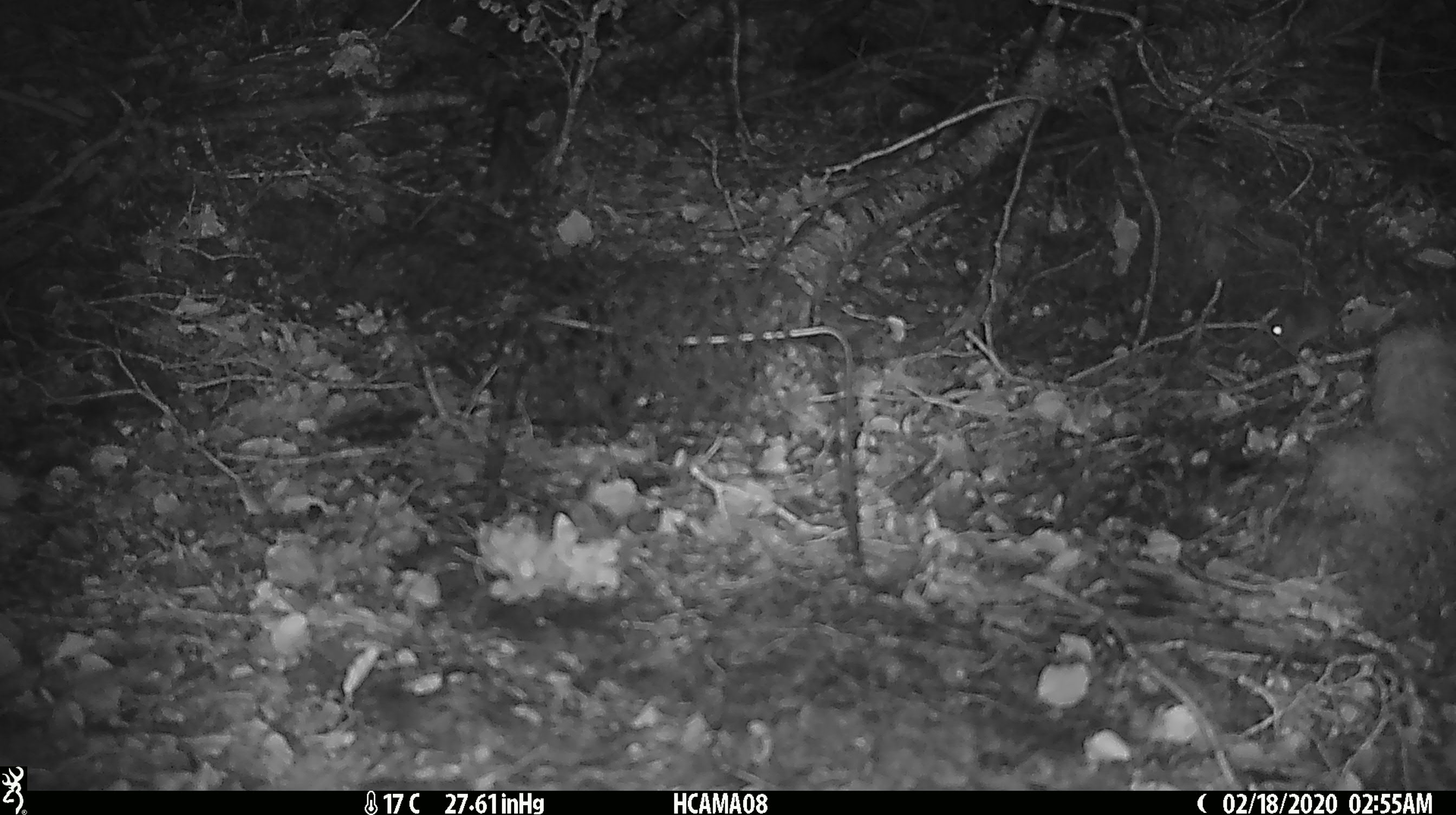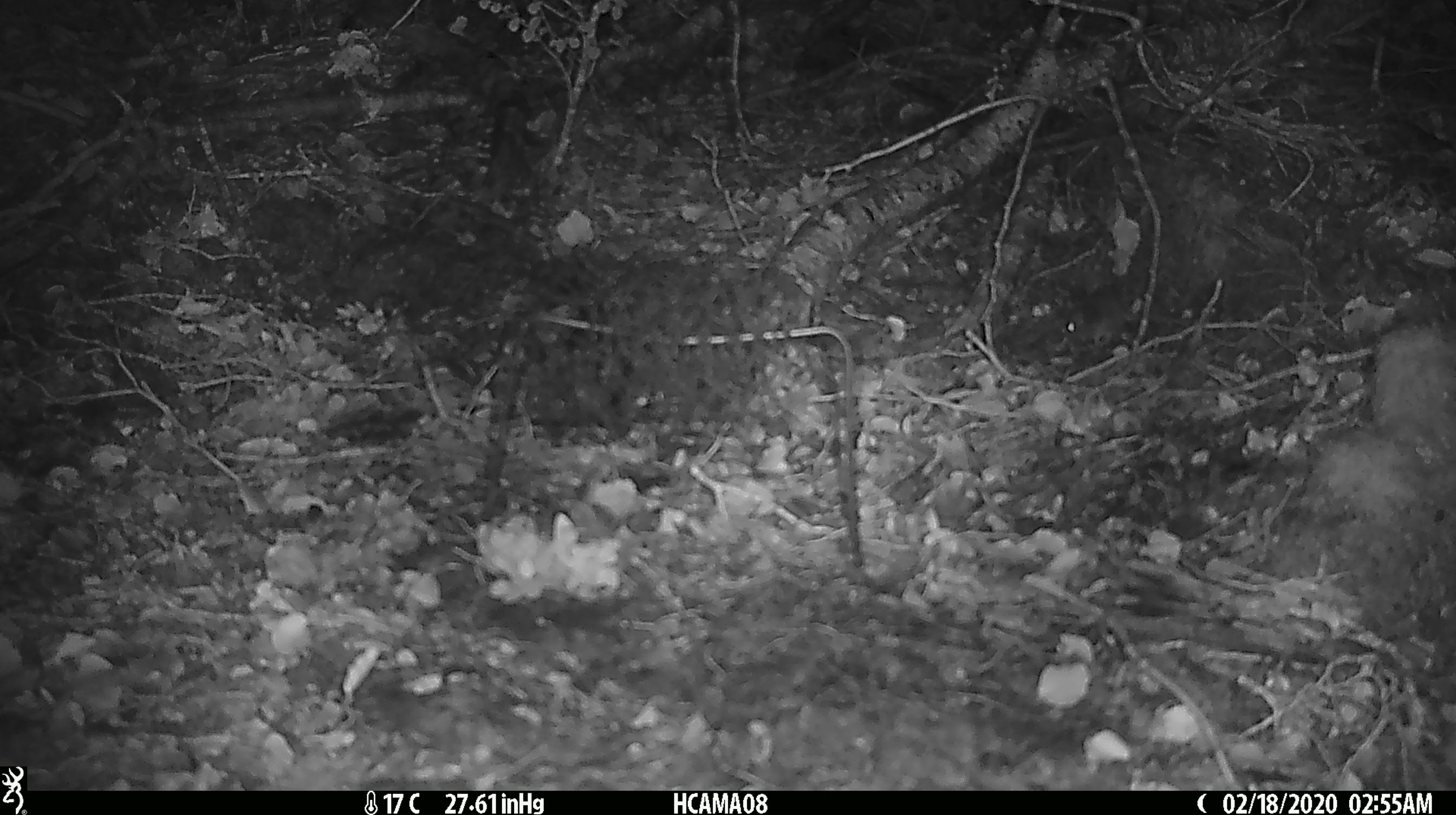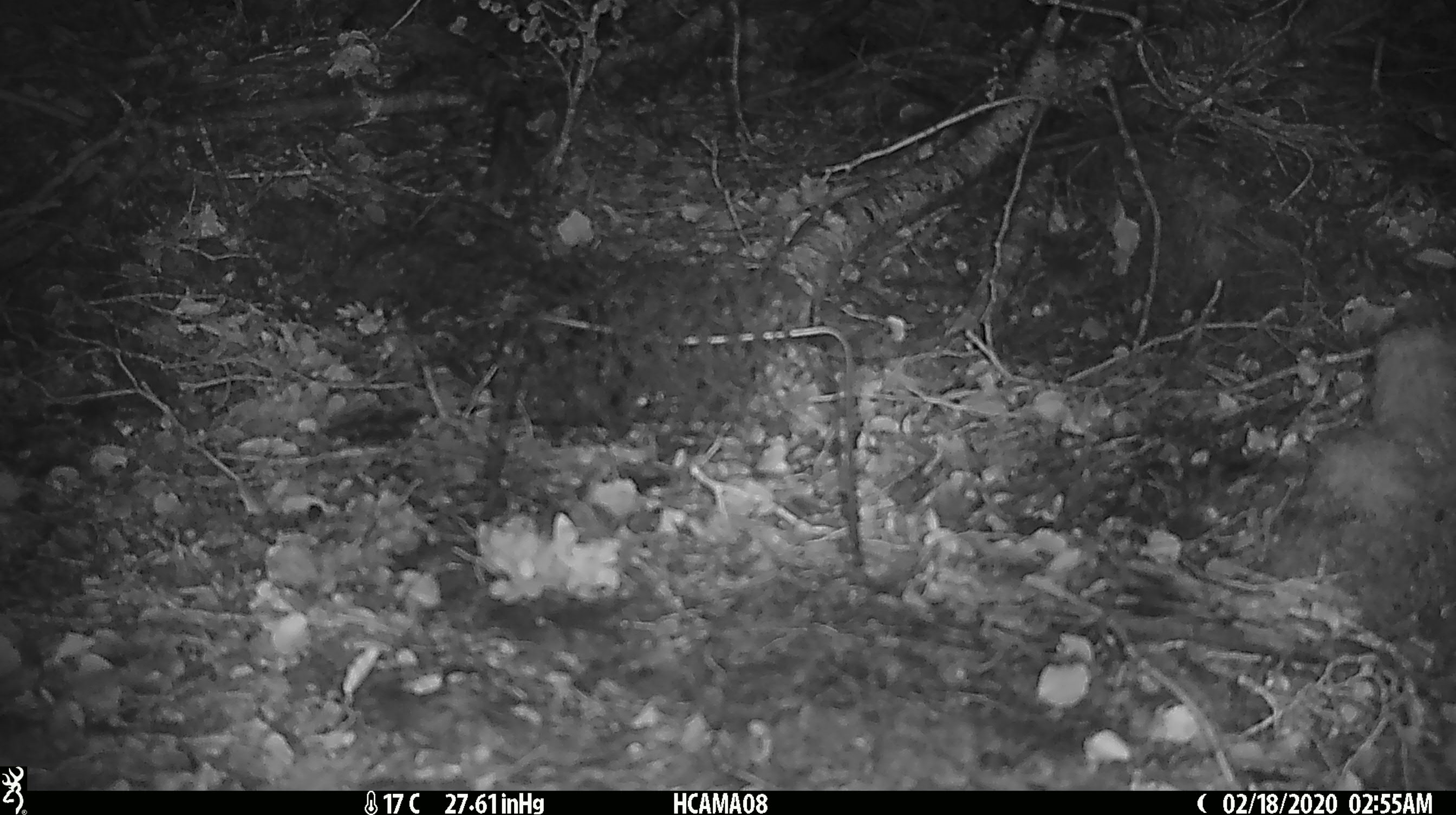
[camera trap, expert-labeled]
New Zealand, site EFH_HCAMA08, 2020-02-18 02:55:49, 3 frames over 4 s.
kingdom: Animalia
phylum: Chordata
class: Mammalia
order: Rodentia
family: Muridae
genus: Mus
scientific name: Mus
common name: mouse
Mouse (Mus).